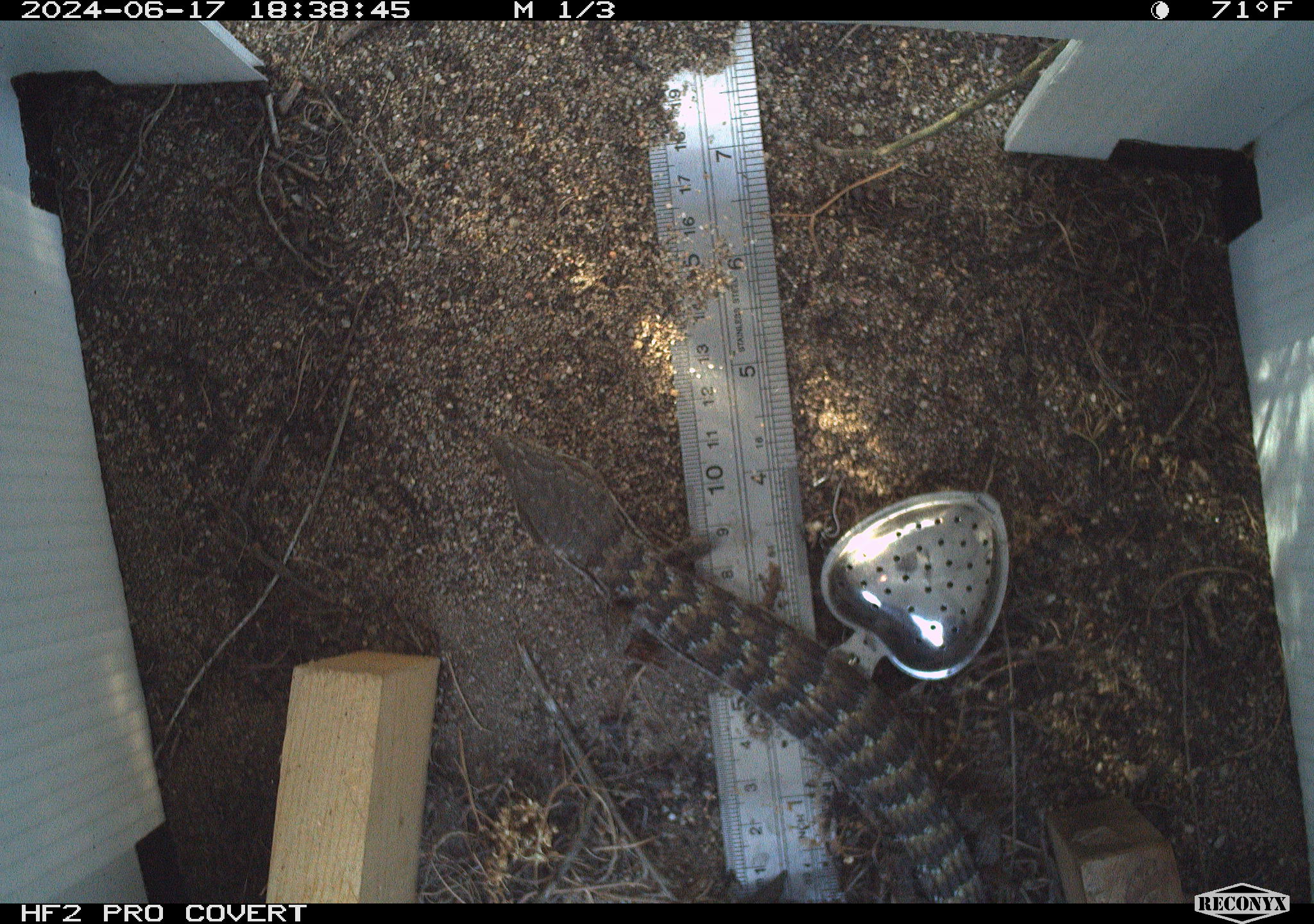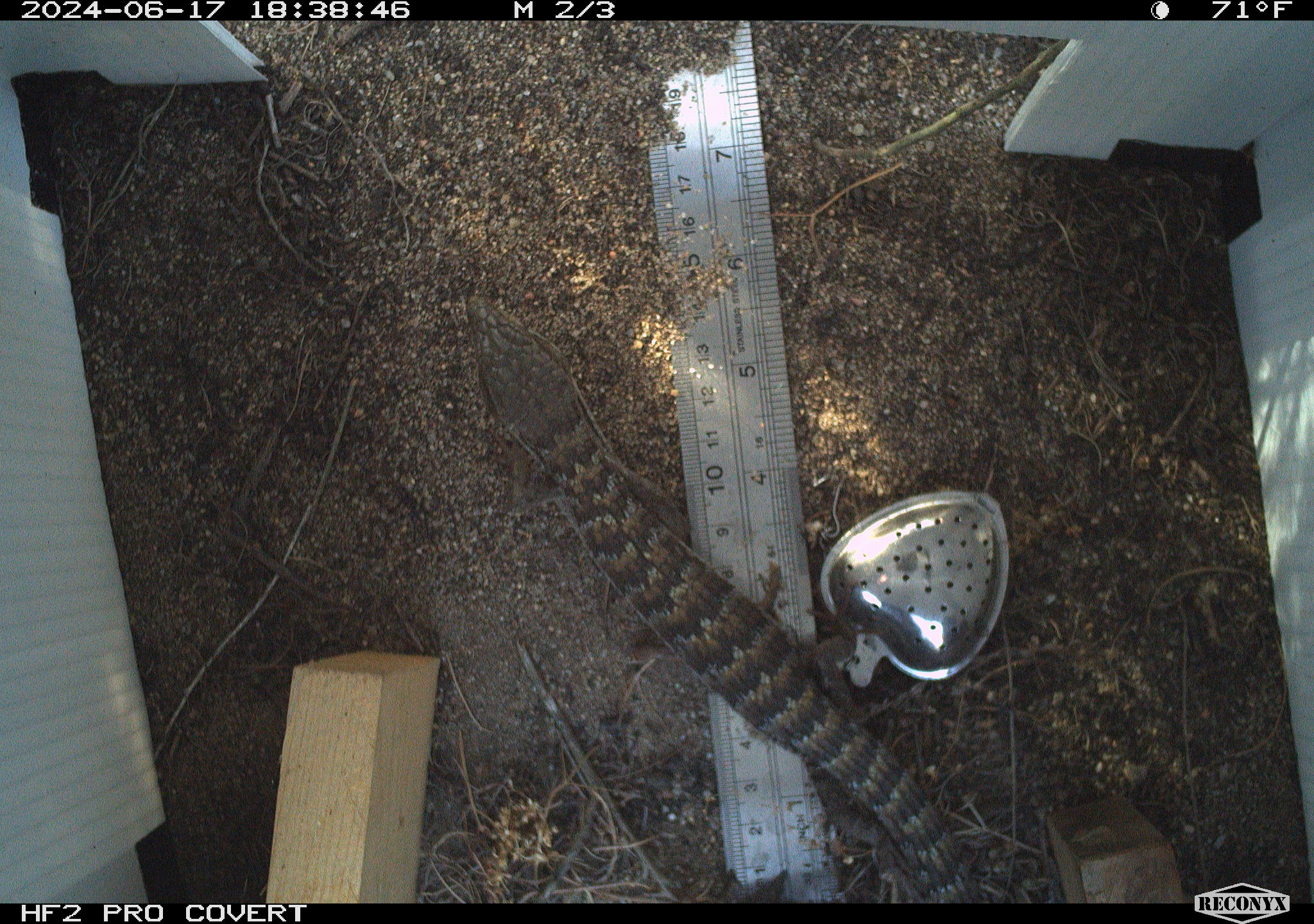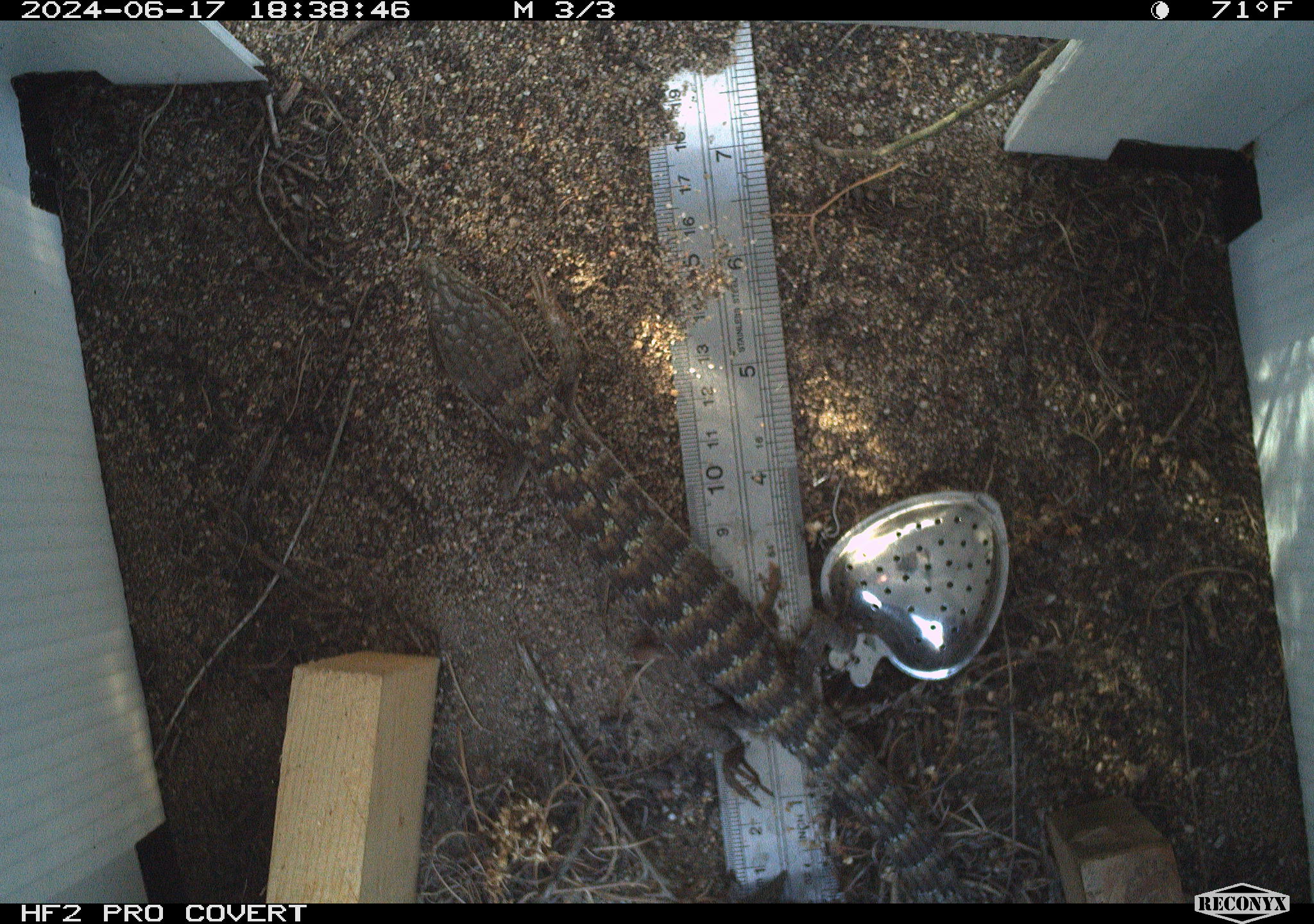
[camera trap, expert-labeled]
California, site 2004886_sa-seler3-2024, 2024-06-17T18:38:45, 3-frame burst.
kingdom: Animalia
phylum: Chordata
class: Reptilia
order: Squamata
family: Anguidae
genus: Elgaria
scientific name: Elgaria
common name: alligator lizards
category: elgaria species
Elgaria species (alligator lizards) (Elgaria).